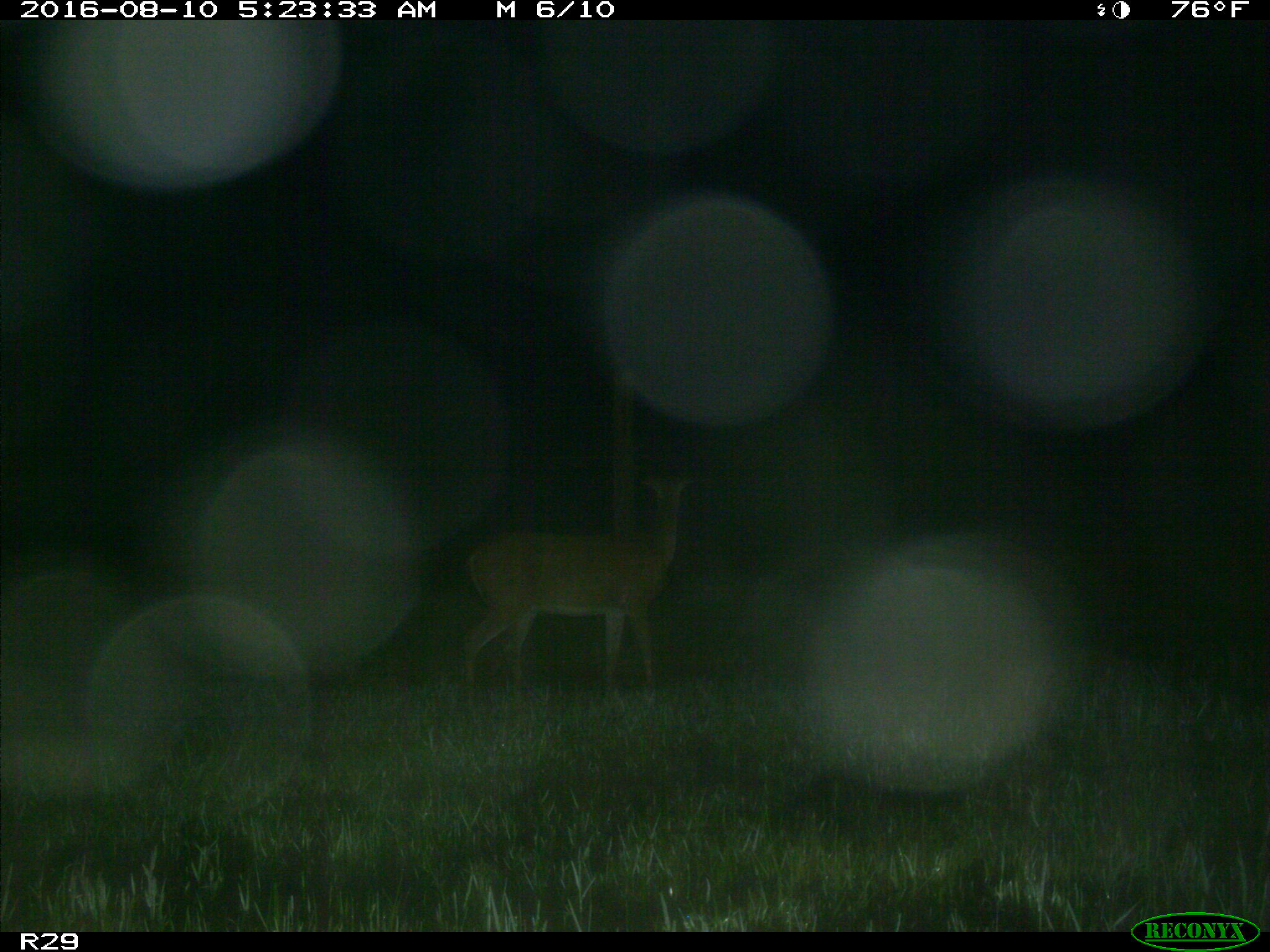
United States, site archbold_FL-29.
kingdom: Animalia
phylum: Chordata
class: Mammalia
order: Artiodactyla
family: Cervidae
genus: Odocoileus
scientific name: Odocoileus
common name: deer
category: unidentified deer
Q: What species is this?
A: Unidentified deer (deer) (Odocoileus).